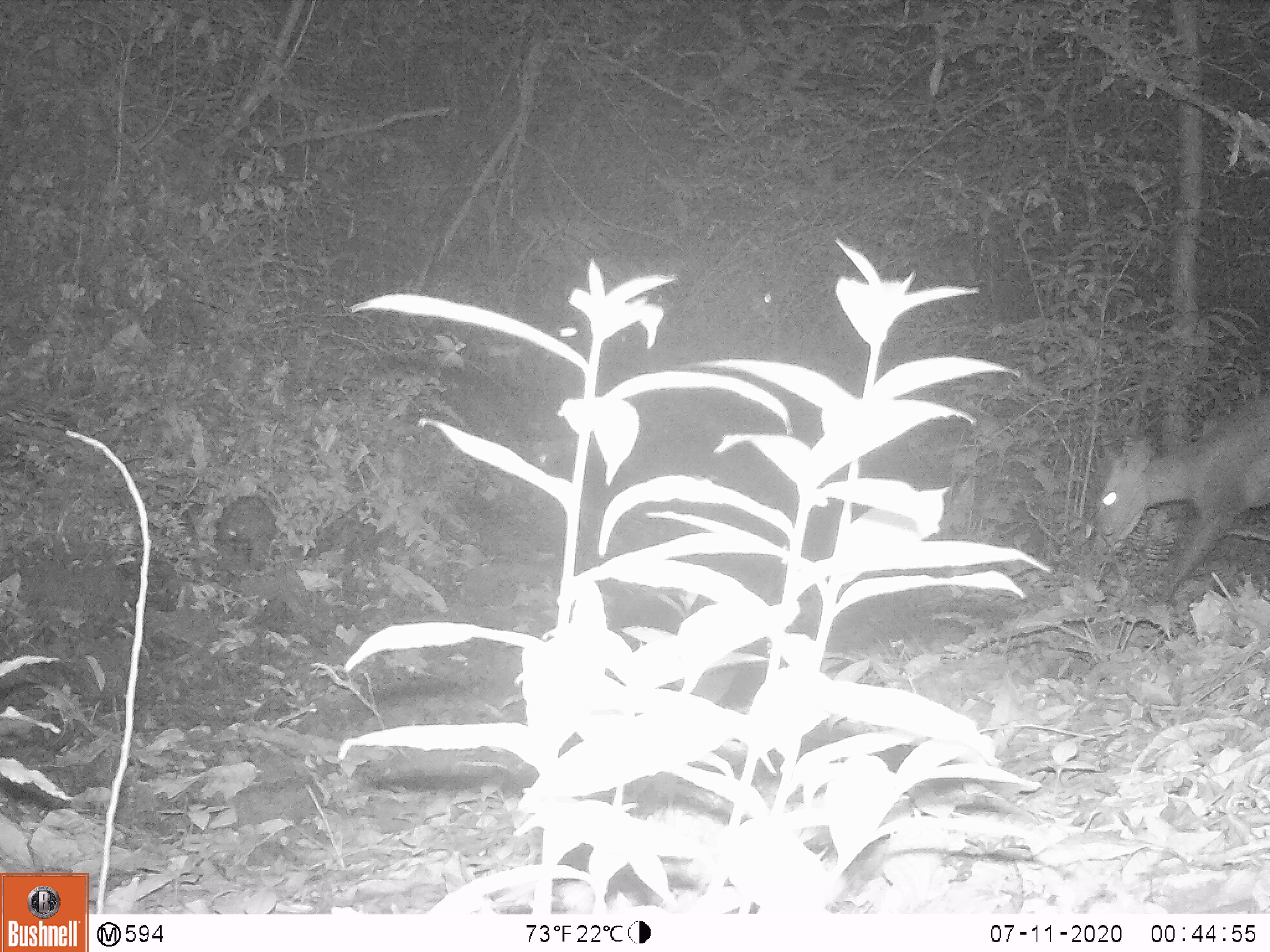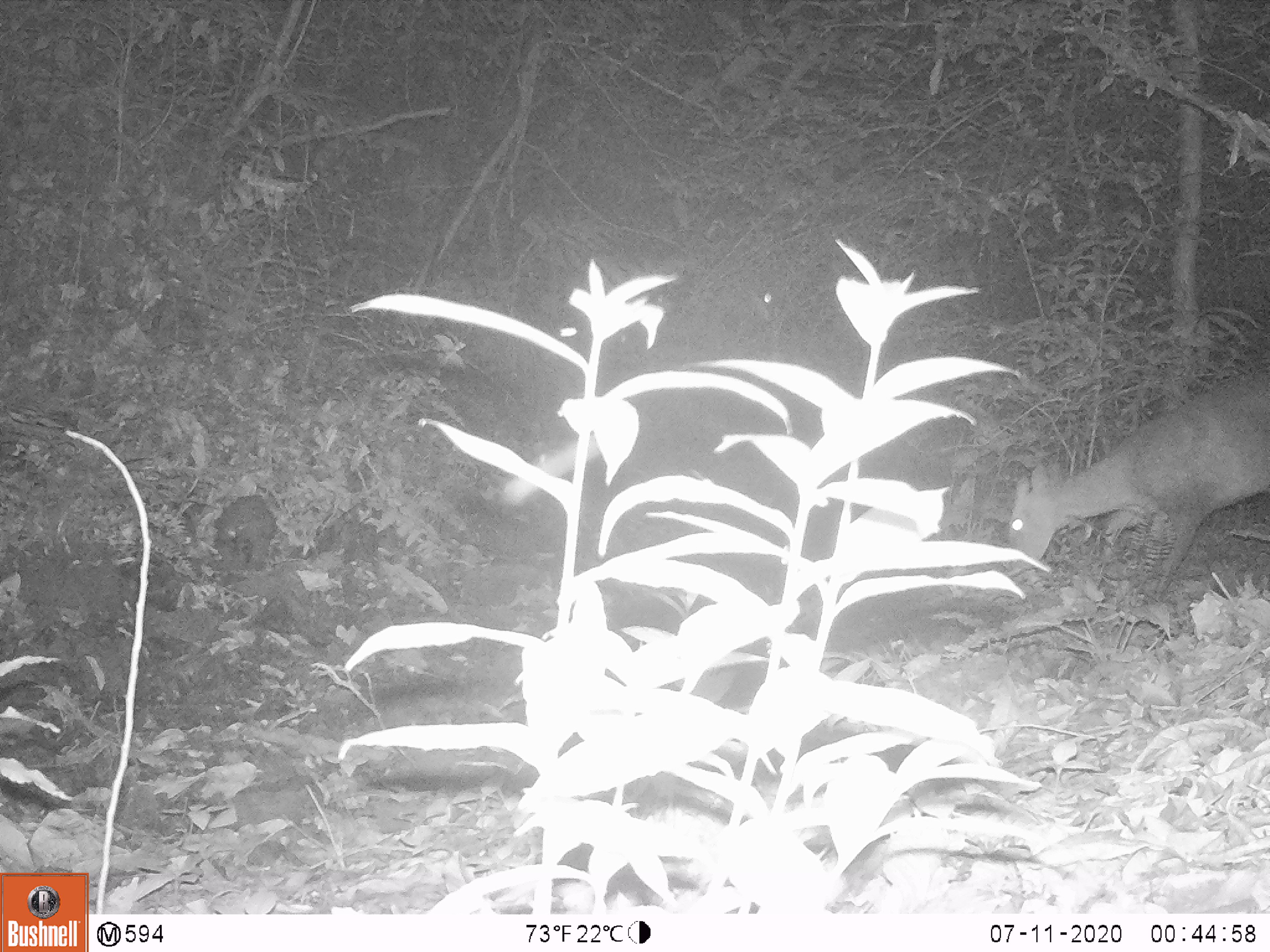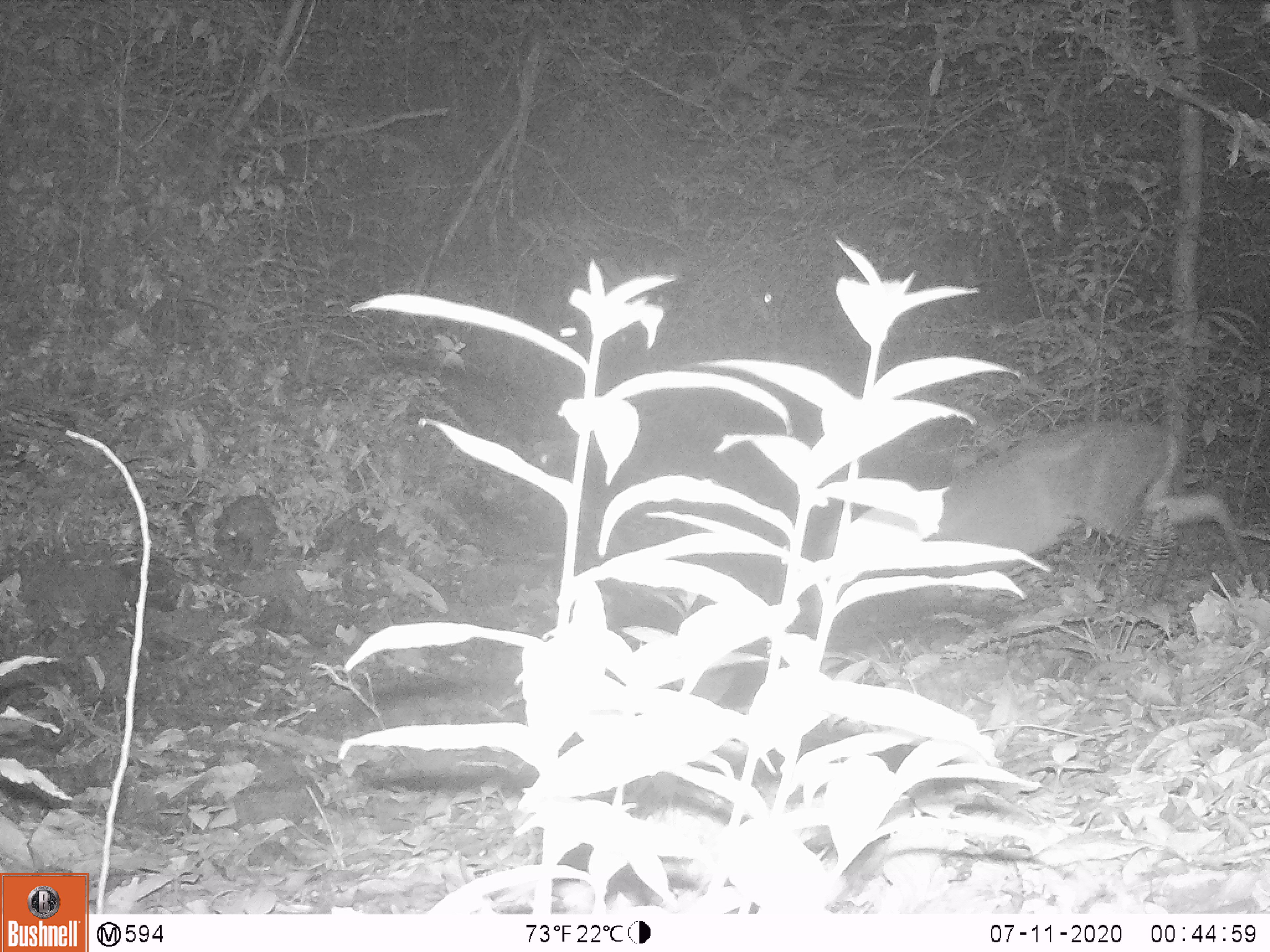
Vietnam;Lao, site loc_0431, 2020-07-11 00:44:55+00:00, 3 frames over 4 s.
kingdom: Animalia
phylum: Chordata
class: Mammalia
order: Artiodactyla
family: Cervidae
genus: Muntiacus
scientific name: Muntiacus rooseveltorum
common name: roosevelt's muntjac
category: roosevelts muntjac group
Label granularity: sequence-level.